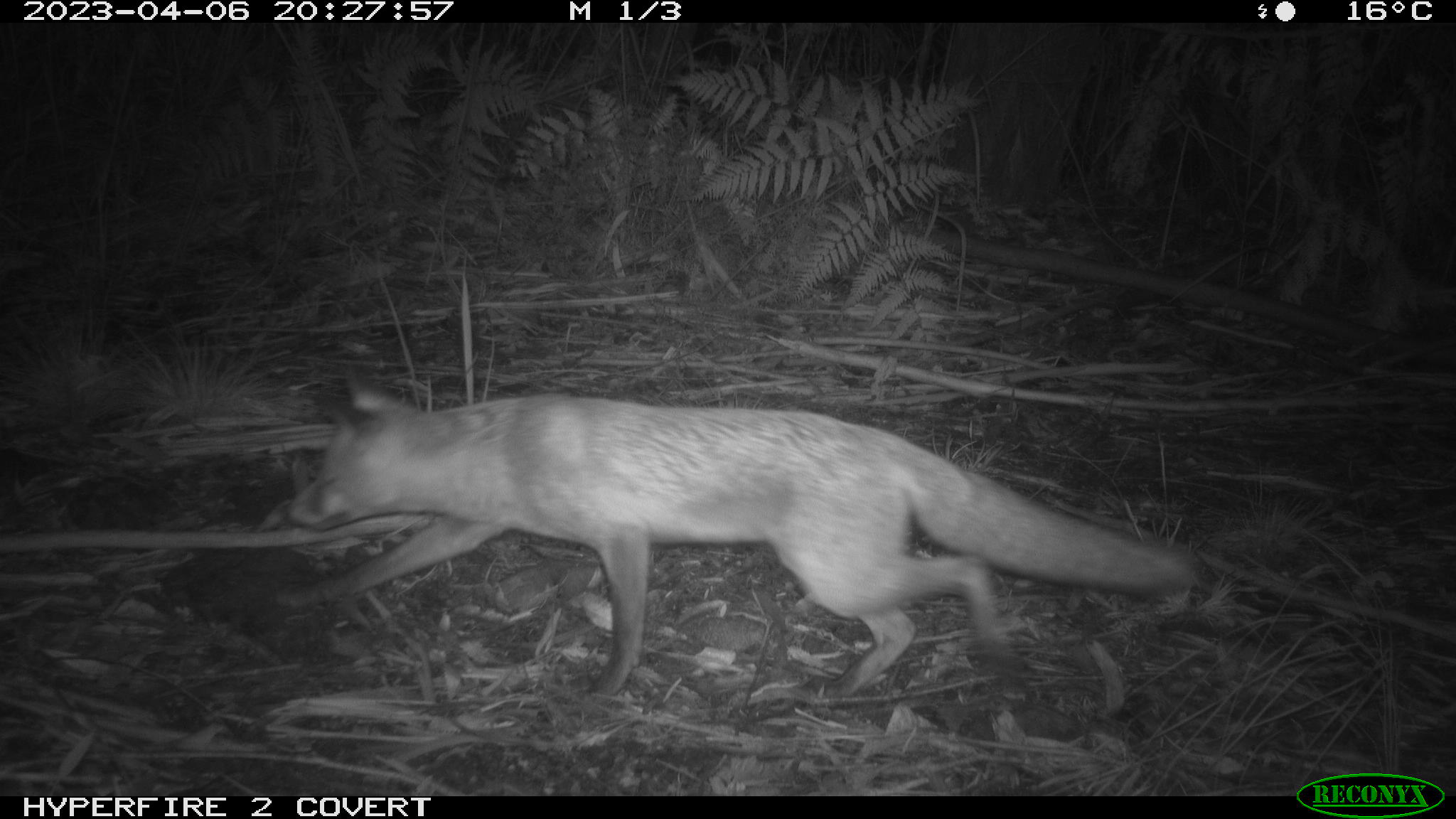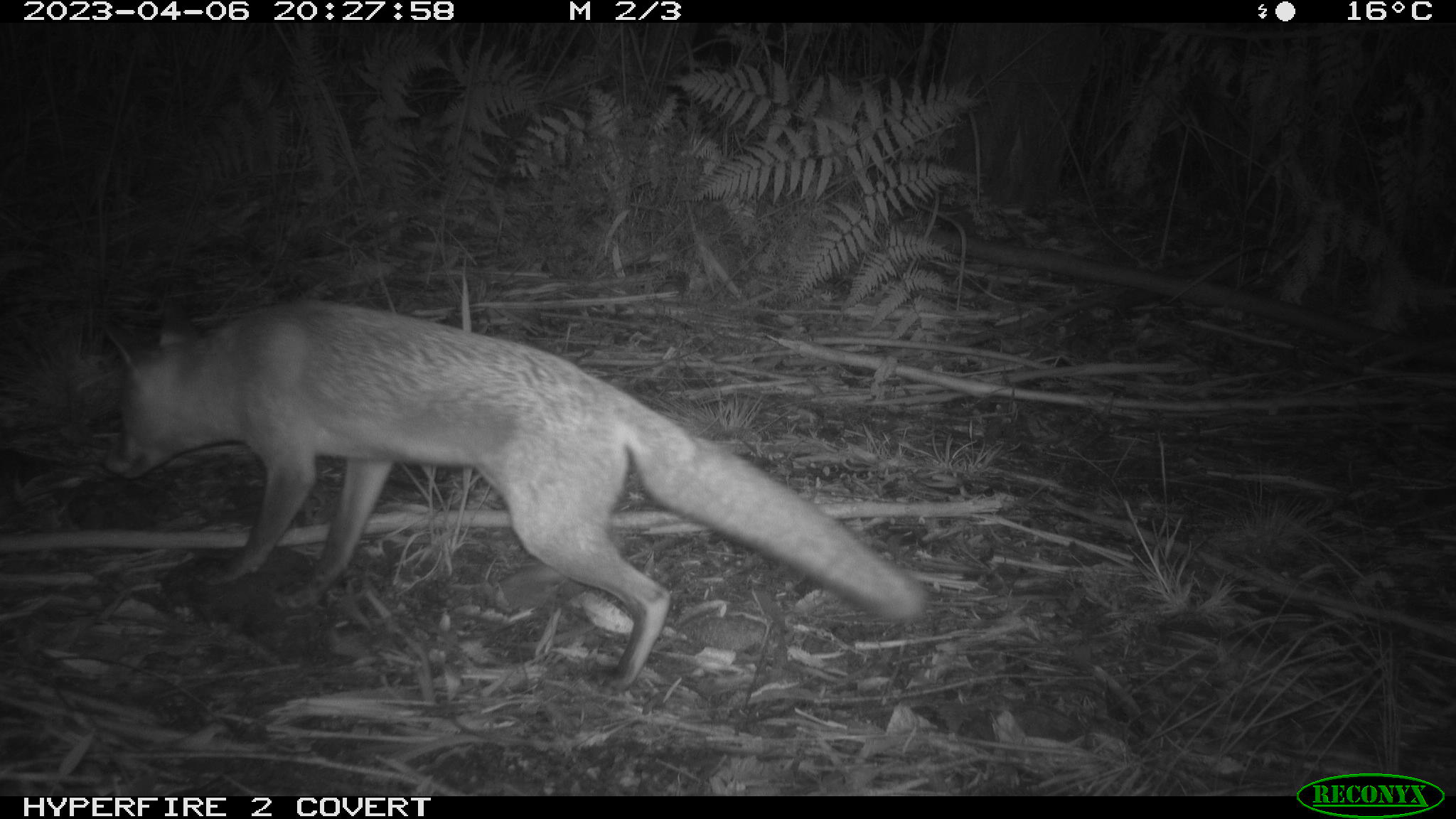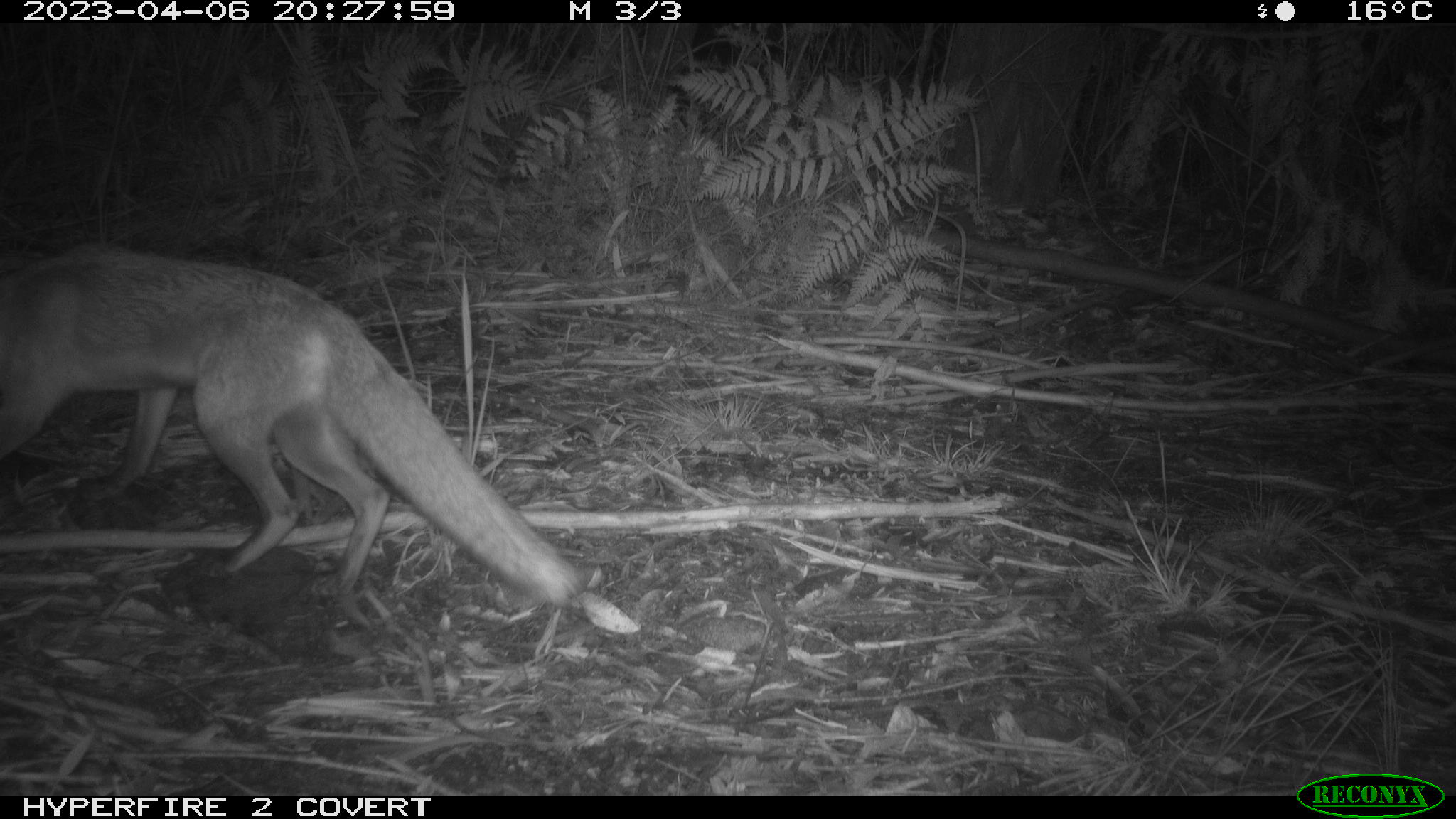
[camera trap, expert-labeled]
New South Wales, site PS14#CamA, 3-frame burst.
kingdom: Animalia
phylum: Chordata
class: Mammalia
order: Carnivora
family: Canidae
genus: Vulpes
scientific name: Vulpes vulpes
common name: red fox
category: fox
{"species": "fox (red fox) (Vulpes vulpes)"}